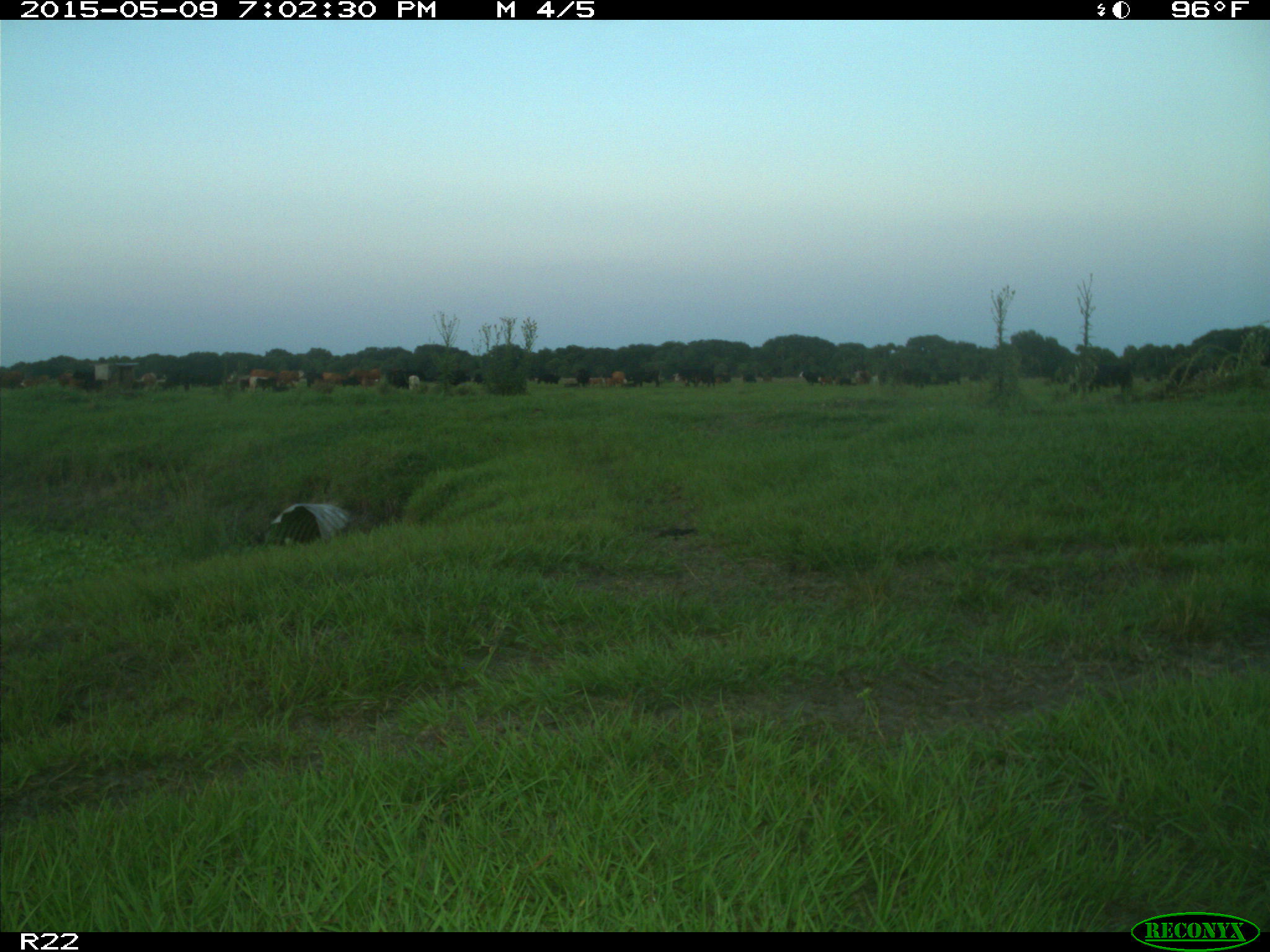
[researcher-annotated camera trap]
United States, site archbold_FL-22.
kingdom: Animalia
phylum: Chordata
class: Mammalia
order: Artiodactyla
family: Bovidae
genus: Bos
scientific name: Bos taurus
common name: domestic cow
Bos taurus (domestic cow).